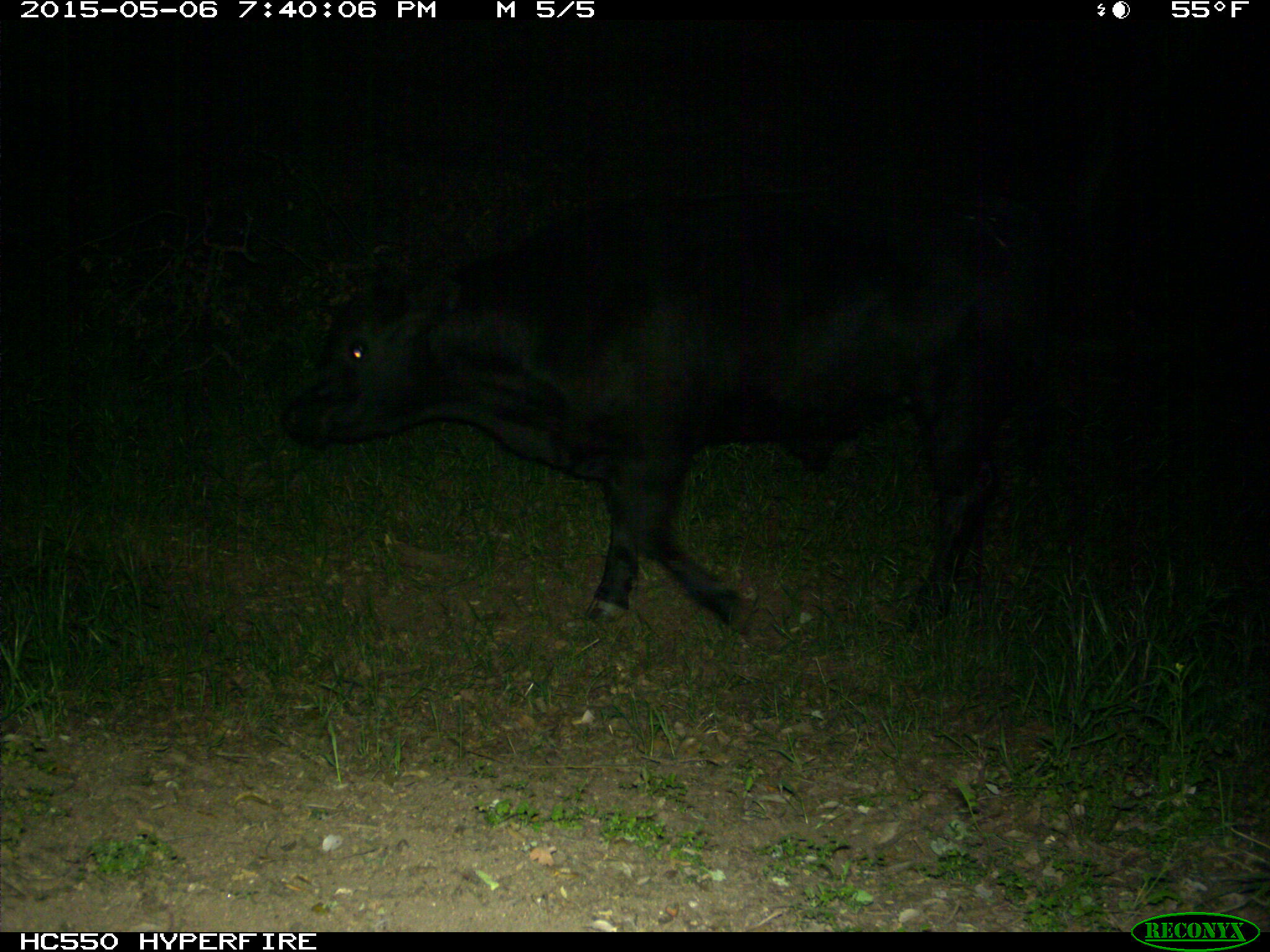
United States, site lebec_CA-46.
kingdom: Animalia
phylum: Chordata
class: Mammalia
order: Artiodactyla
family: Bovidae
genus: Bos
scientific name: Bos taurus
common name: domestic cow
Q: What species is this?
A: Bos taurus (domestic cow).